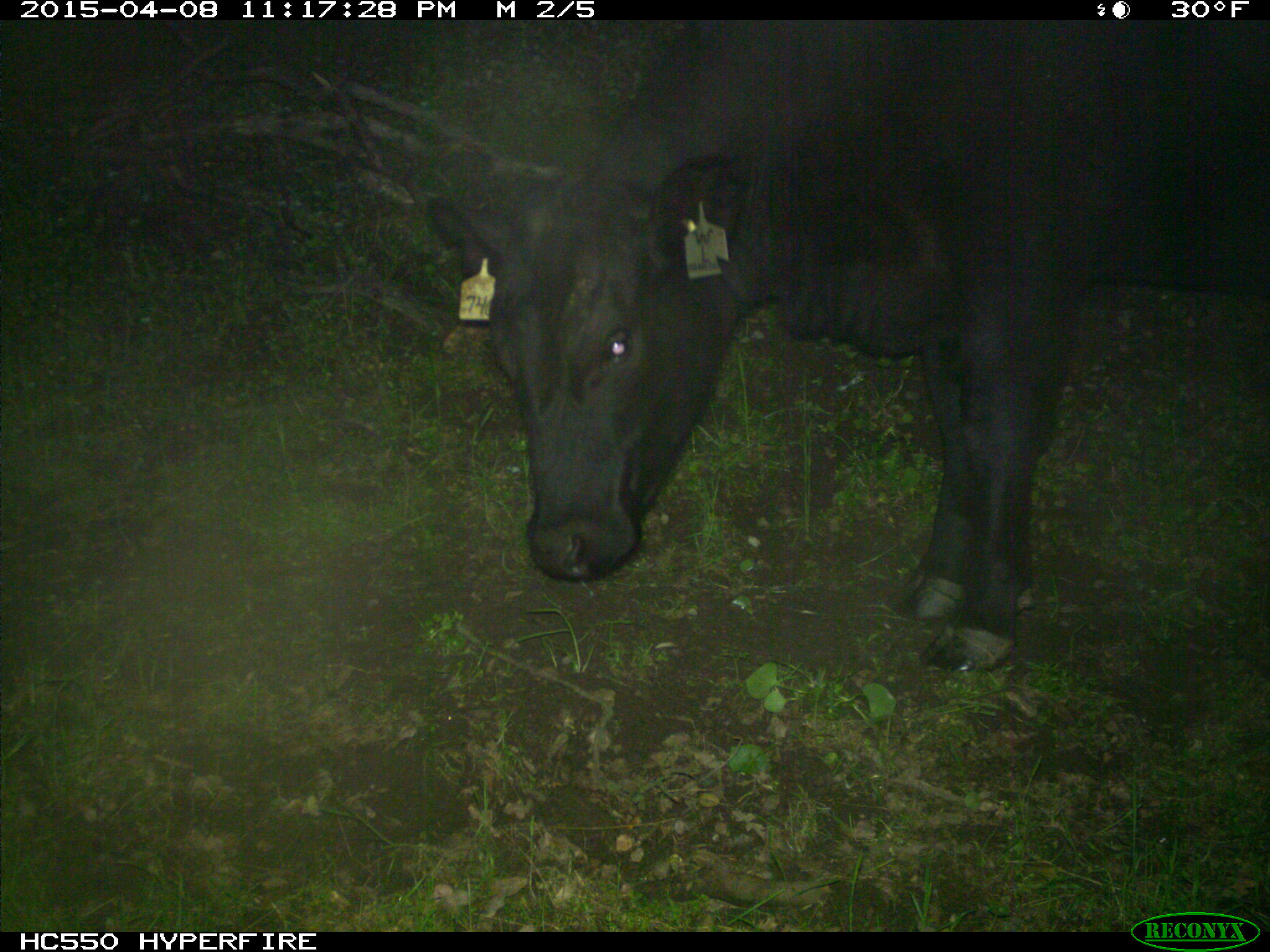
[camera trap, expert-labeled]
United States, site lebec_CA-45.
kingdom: Animalia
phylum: Chordata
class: Mammalia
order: Artiodactyla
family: Bovidae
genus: Bos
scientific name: Bos taurus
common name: domestic cow